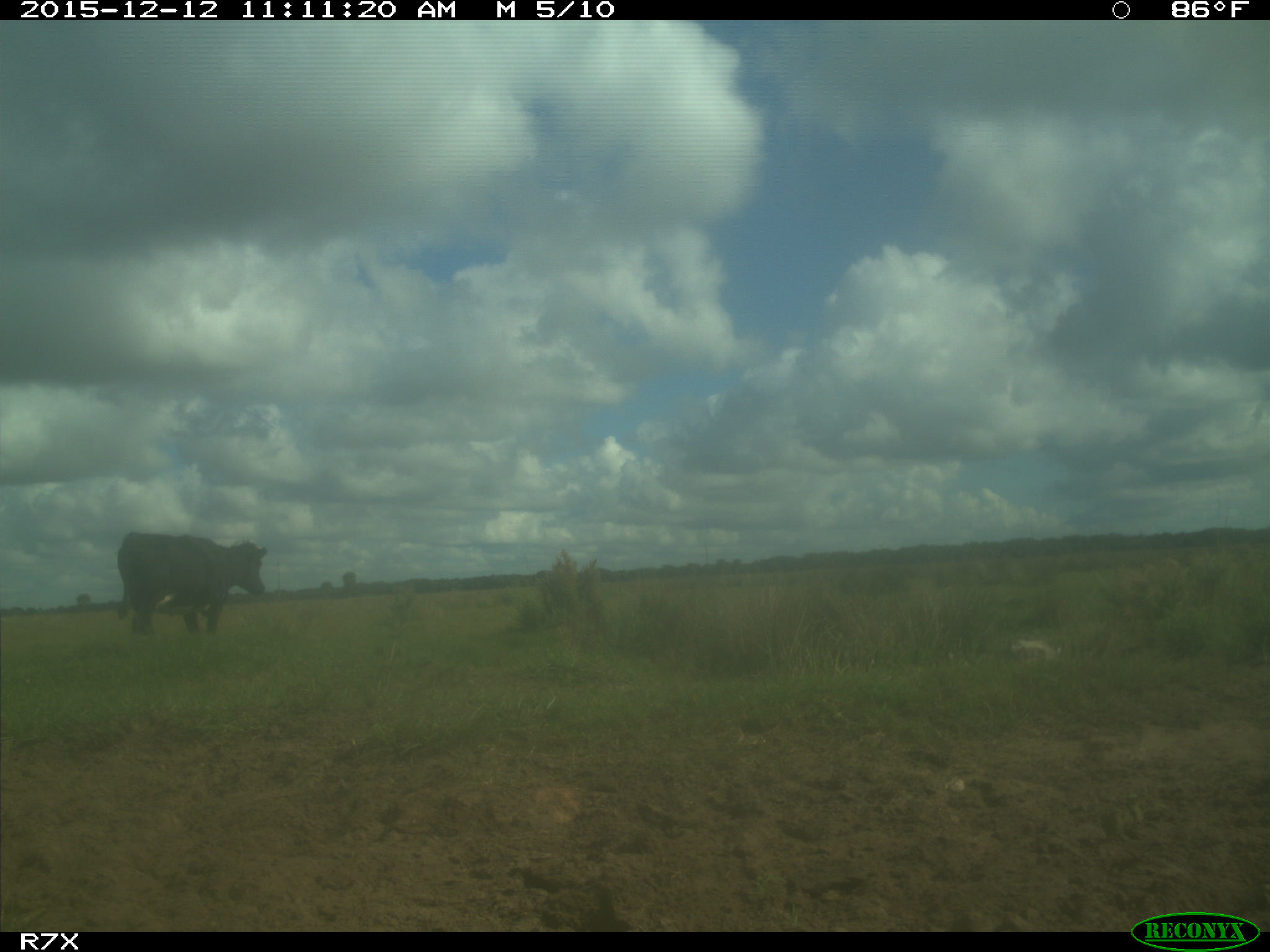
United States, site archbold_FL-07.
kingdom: Animalia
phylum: Chordata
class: Mammalia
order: Artiodactyla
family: Bovidae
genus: Bos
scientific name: Bos taurus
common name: domestic cow